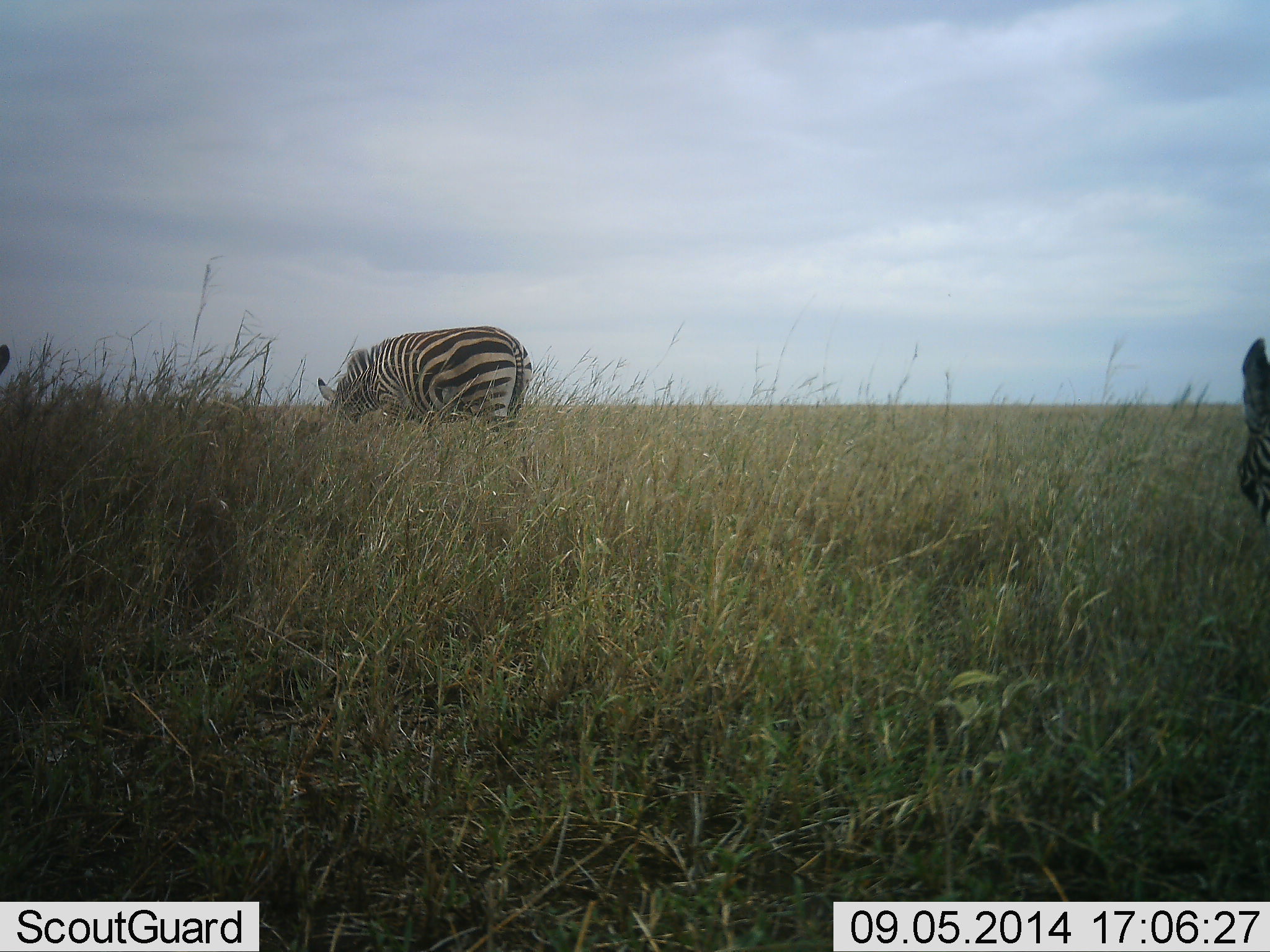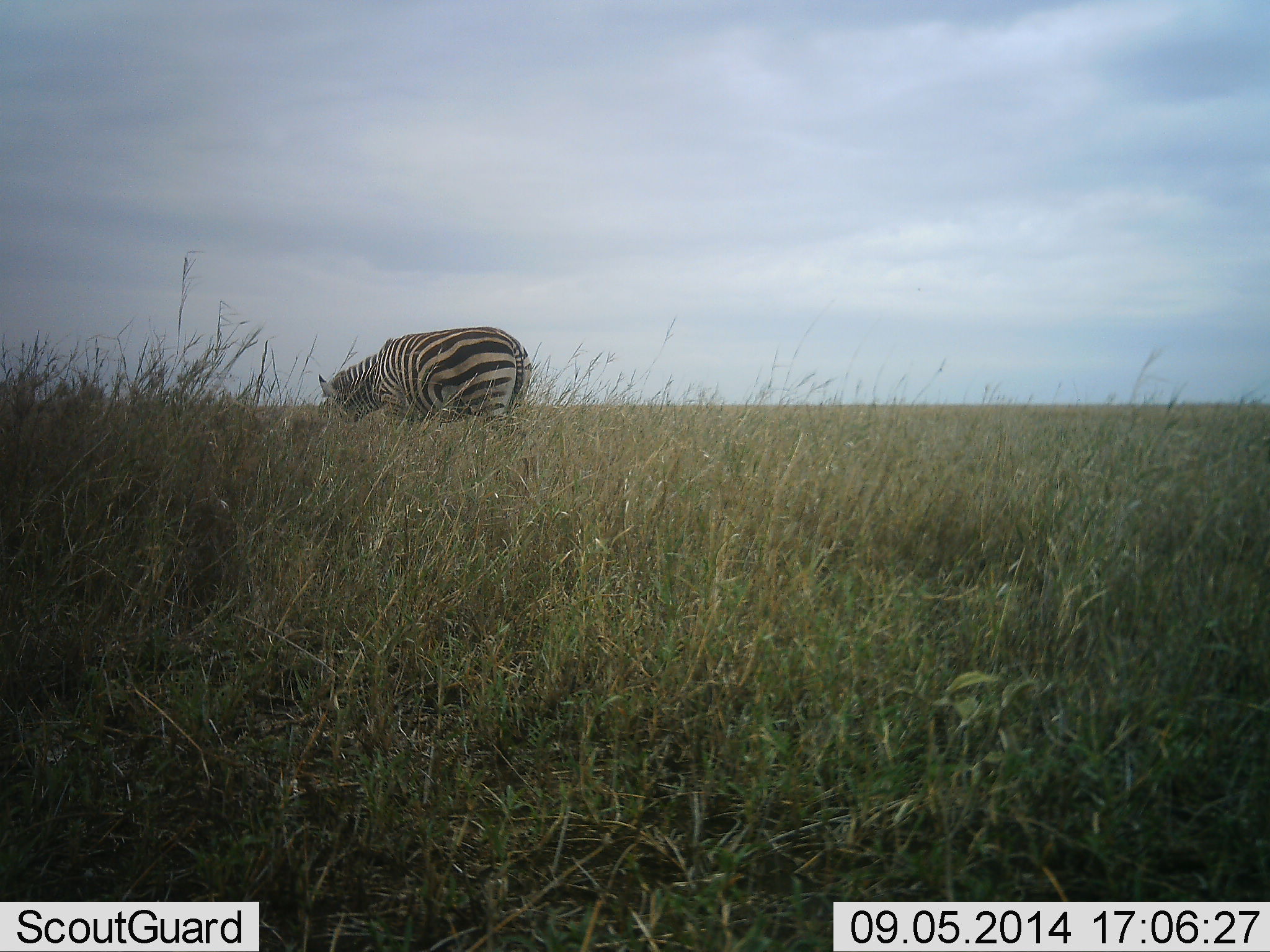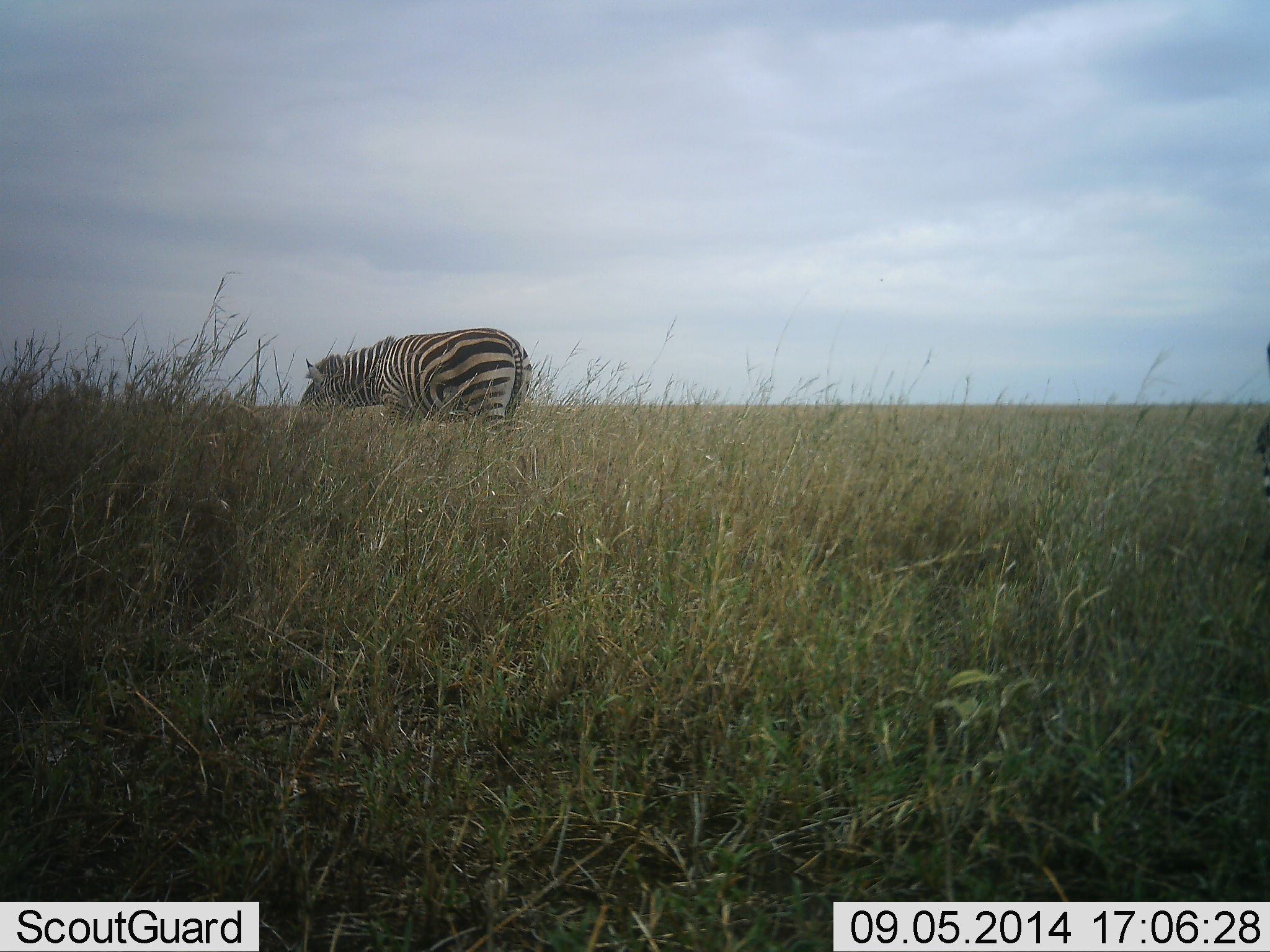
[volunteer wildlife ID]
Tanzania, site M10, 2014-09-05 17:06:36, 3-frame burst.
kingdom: Animalia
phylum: Chordata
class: Mammalia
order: Perissodactyla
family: Equidae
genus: Equus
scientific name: Equus quagga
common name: plains zebra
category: zebra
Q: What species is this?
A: Zebra (plains zebra) (Equus quagga).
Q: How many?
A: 2.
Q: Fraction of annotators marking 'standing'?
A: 10%.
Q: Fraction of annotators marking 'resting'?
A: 0%.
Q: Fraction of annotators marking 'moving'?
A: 30%.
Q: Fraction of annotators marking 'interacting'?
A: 0%.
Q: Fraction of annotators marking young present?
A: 0%.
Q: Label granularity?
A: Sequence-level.